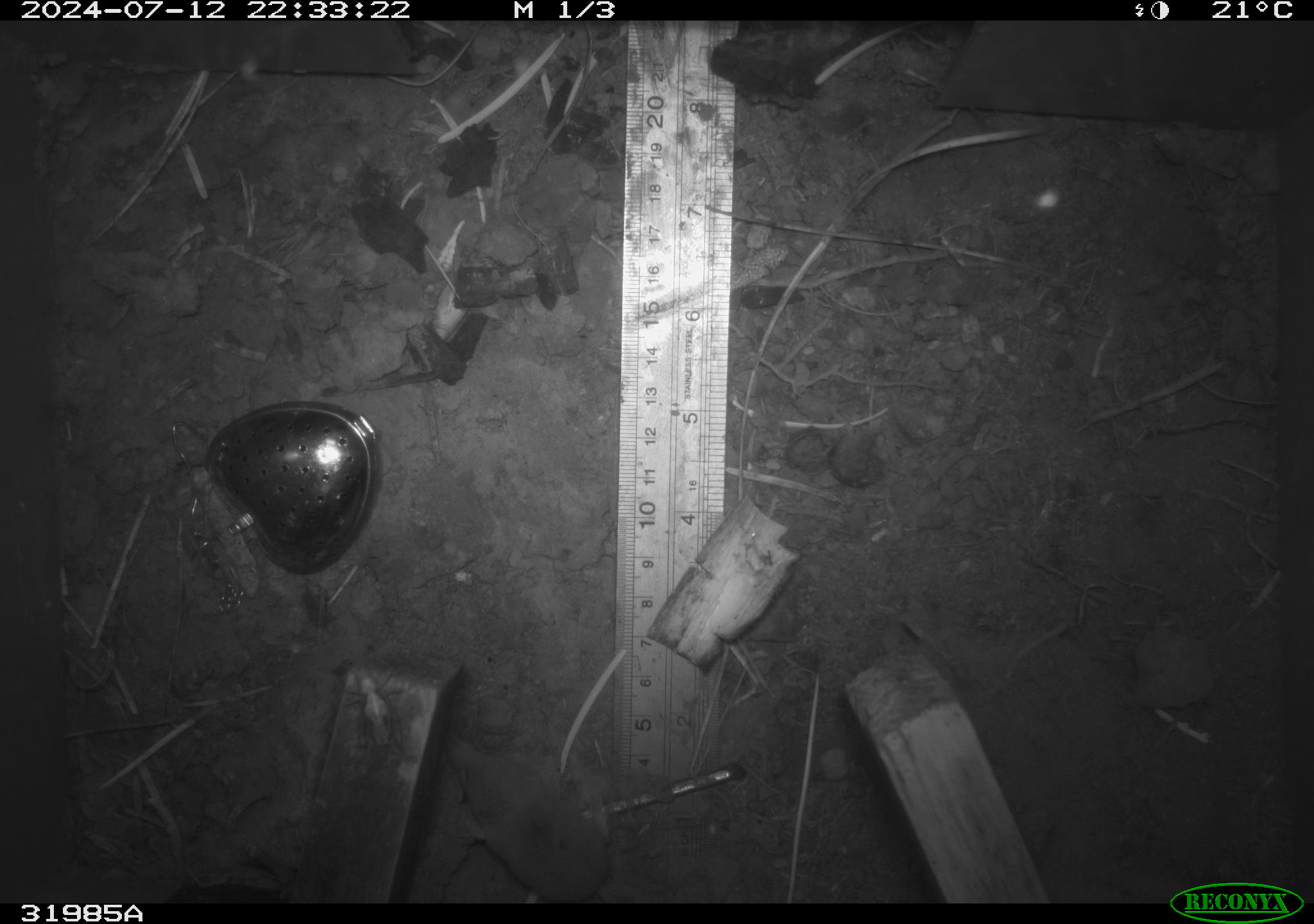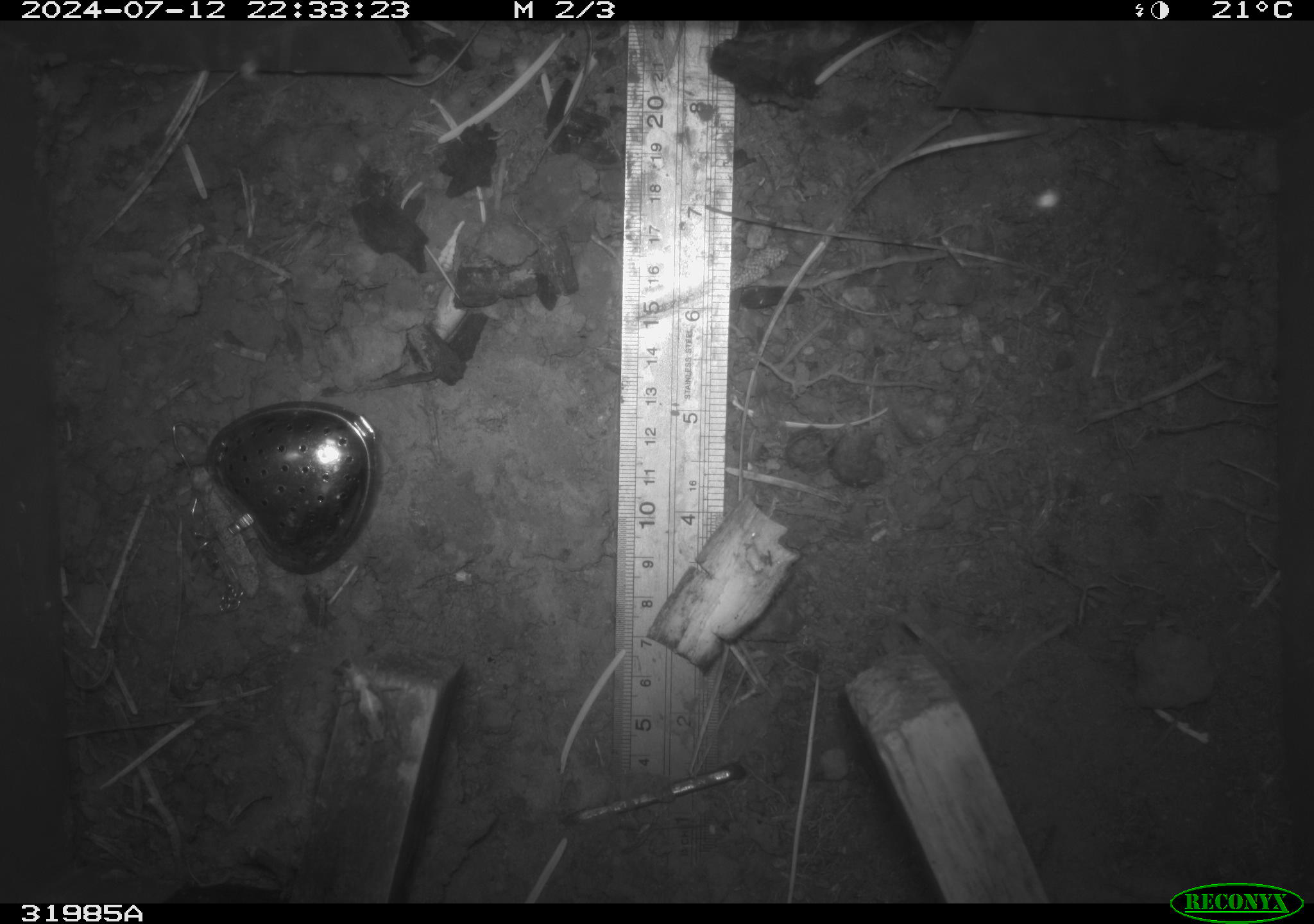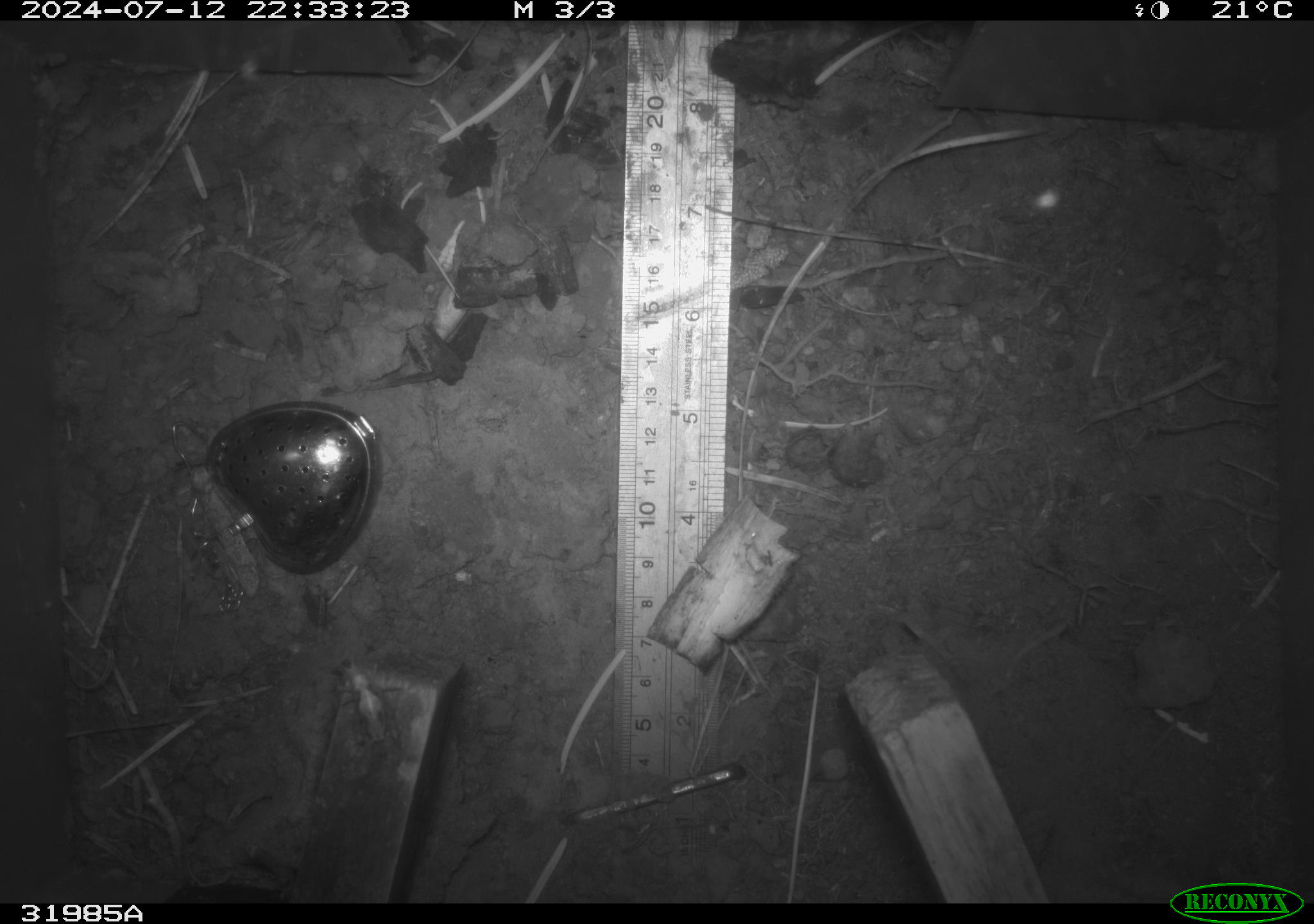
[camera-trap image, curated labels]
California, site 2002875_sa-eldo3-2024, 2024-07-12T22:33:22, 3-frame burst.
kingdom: Animalia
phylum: Chordata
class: Mammalia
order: Eulipotyphla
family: Soricidae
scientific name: Soricidae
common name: shrews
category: soricidae family